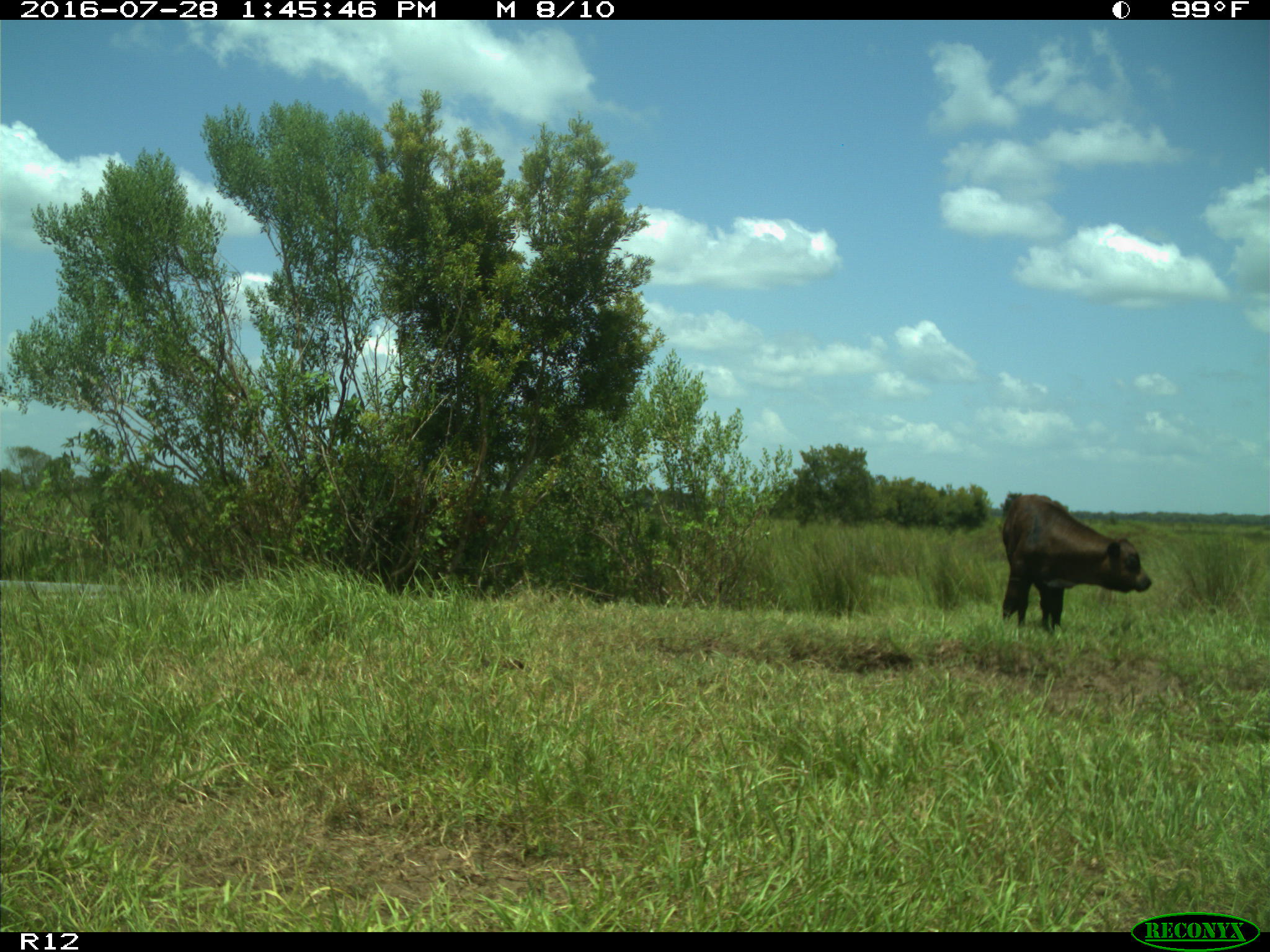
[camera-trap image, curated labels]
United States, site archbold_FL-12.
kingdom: Animalia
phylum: Chordata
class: Mammalia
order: Artiodactyla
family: Bovidae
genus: Bos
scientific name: Bos taurus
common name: domestic cow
Bos taurus (domestic cow).